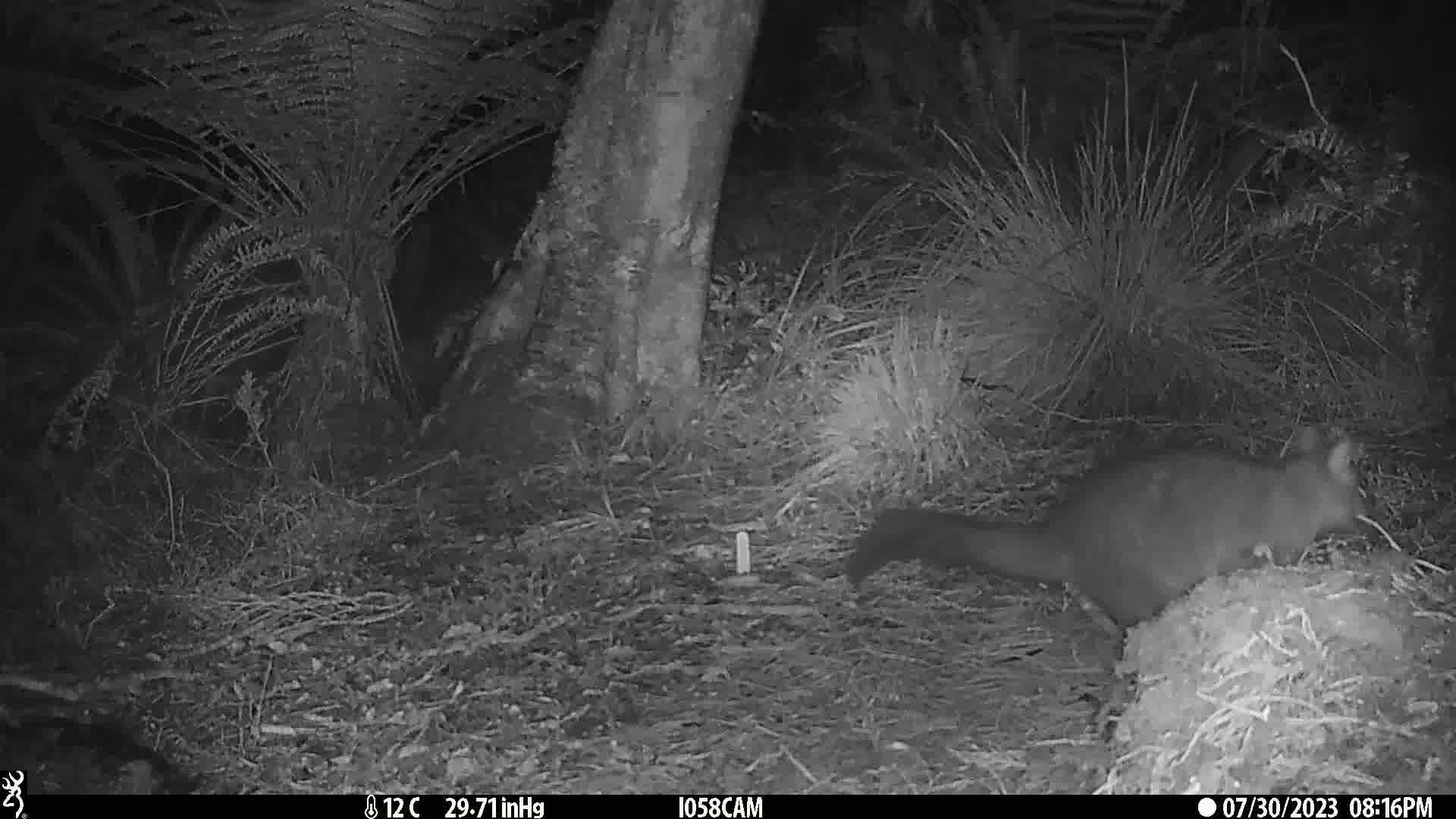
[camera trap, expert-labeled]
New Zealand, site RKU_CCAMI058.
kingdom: Animalia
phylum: Chordata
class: Mammalia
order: Diprotodontia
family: Phalangeridae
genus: Trichosurus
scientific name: Trichosurus vulpecula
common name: common brushtail possum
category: possum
Possum (common brushtail possum) (Trichosurus vulpecula).